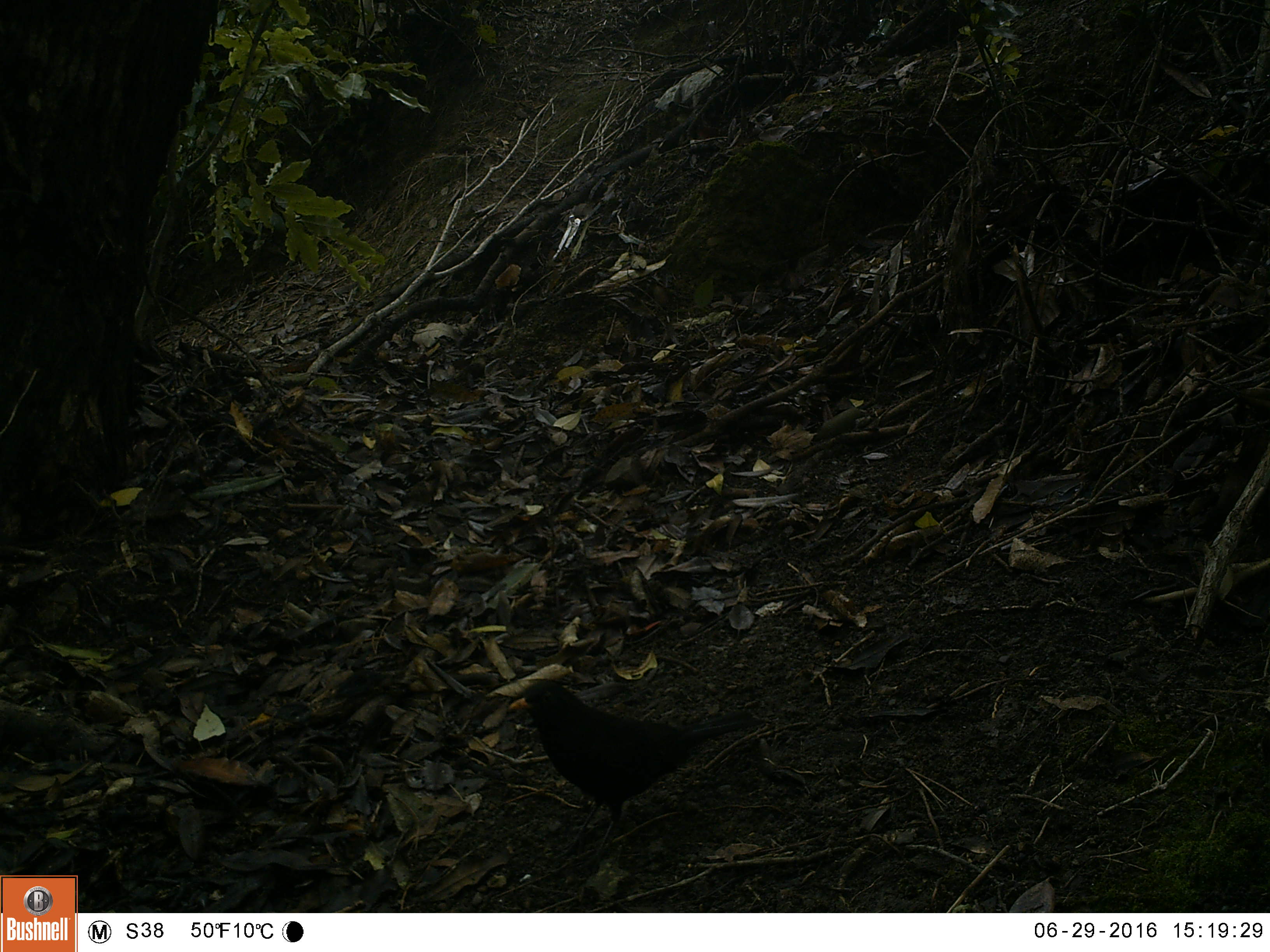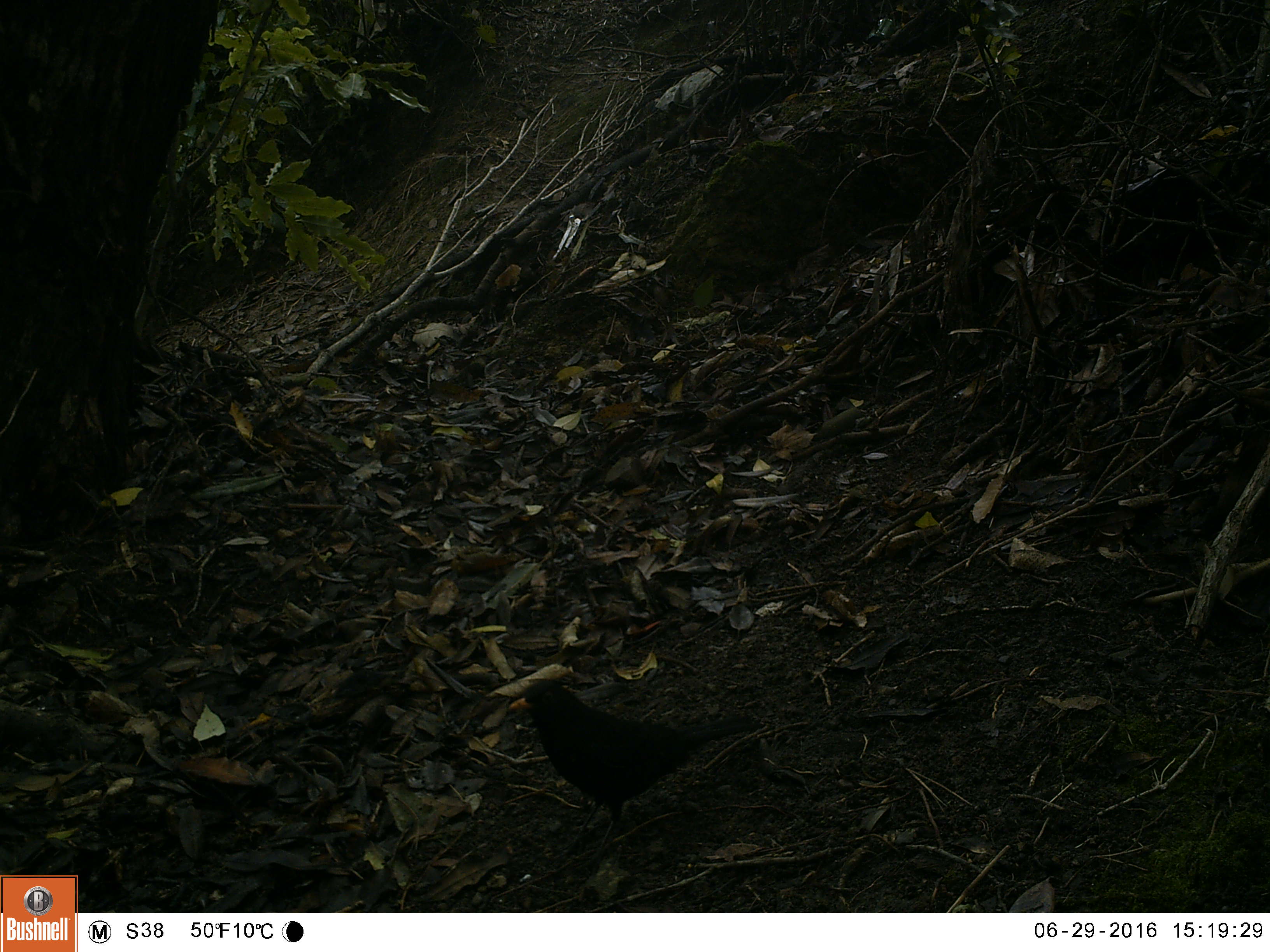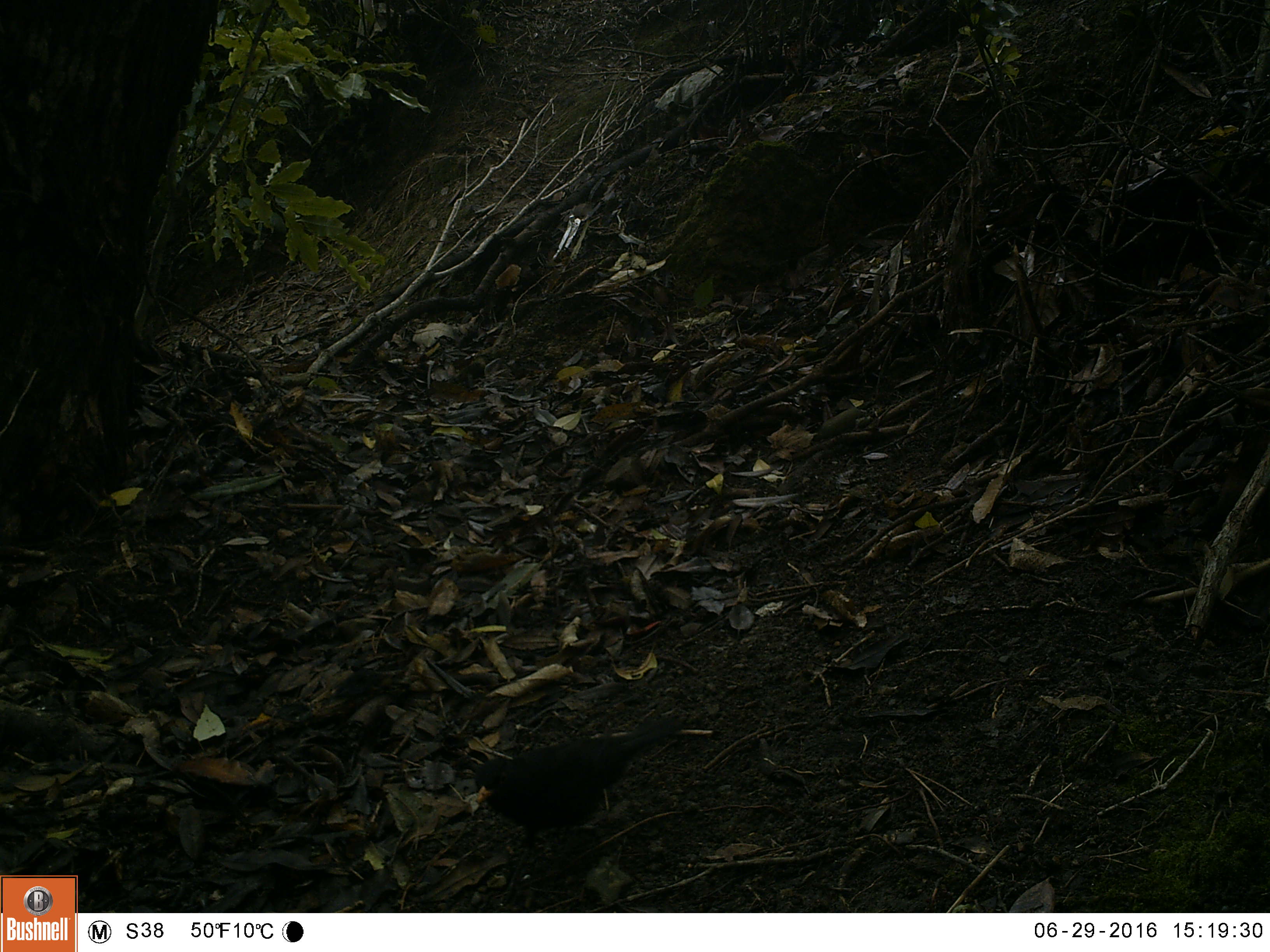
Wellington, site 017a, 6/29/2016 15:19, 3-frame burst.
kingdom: Animalia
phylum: Chordata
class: Aves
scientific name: Aves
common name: bird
Bird (Aves).